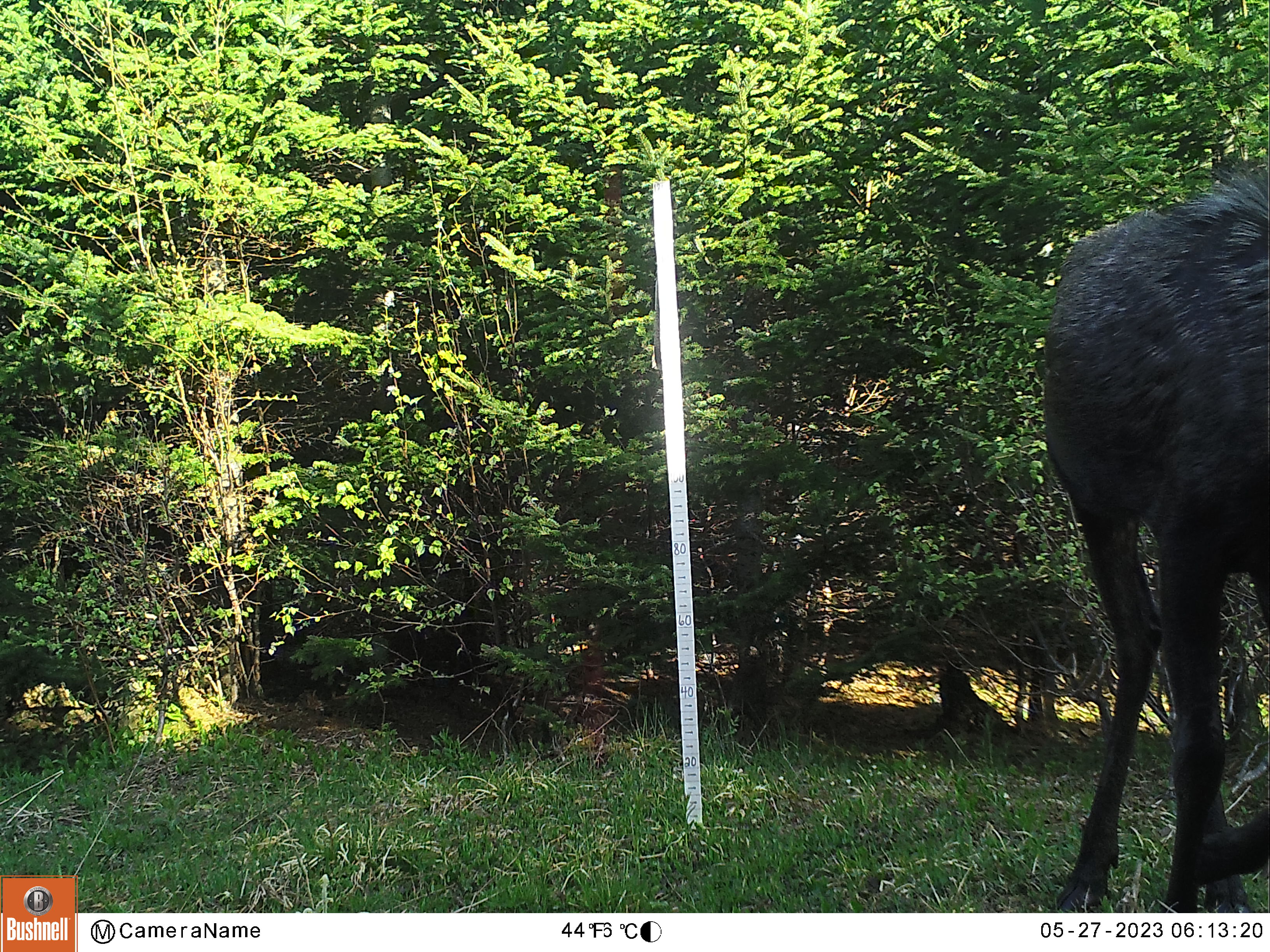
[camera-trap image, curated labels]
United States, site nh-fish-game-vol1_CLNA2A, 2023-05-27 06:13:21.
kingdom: Animalia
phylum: Chordata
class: Mammalia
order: Artiodactyla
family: Cervidae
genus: Alces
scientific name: Alces alces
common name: moose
Moose (Alces alces).